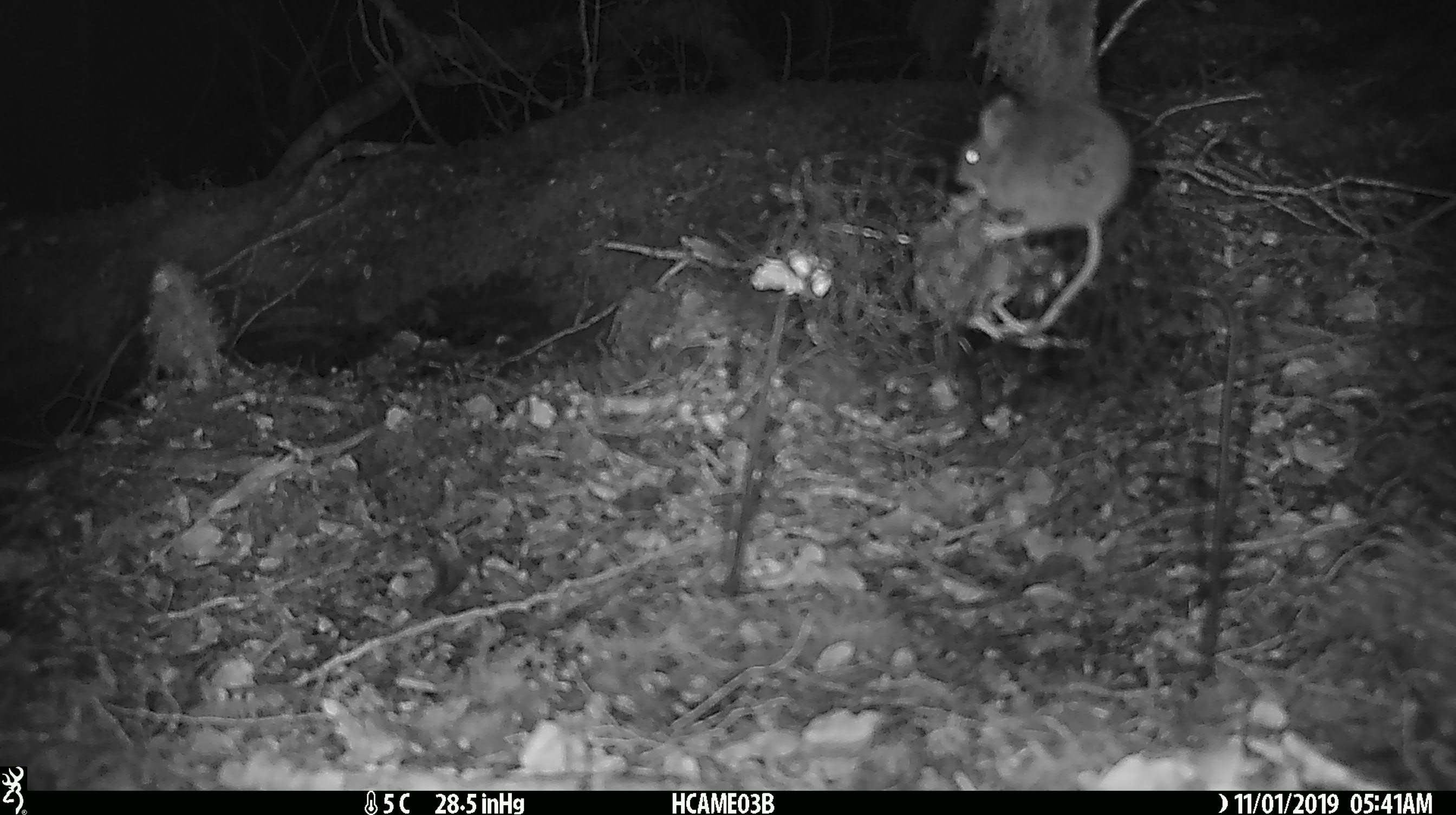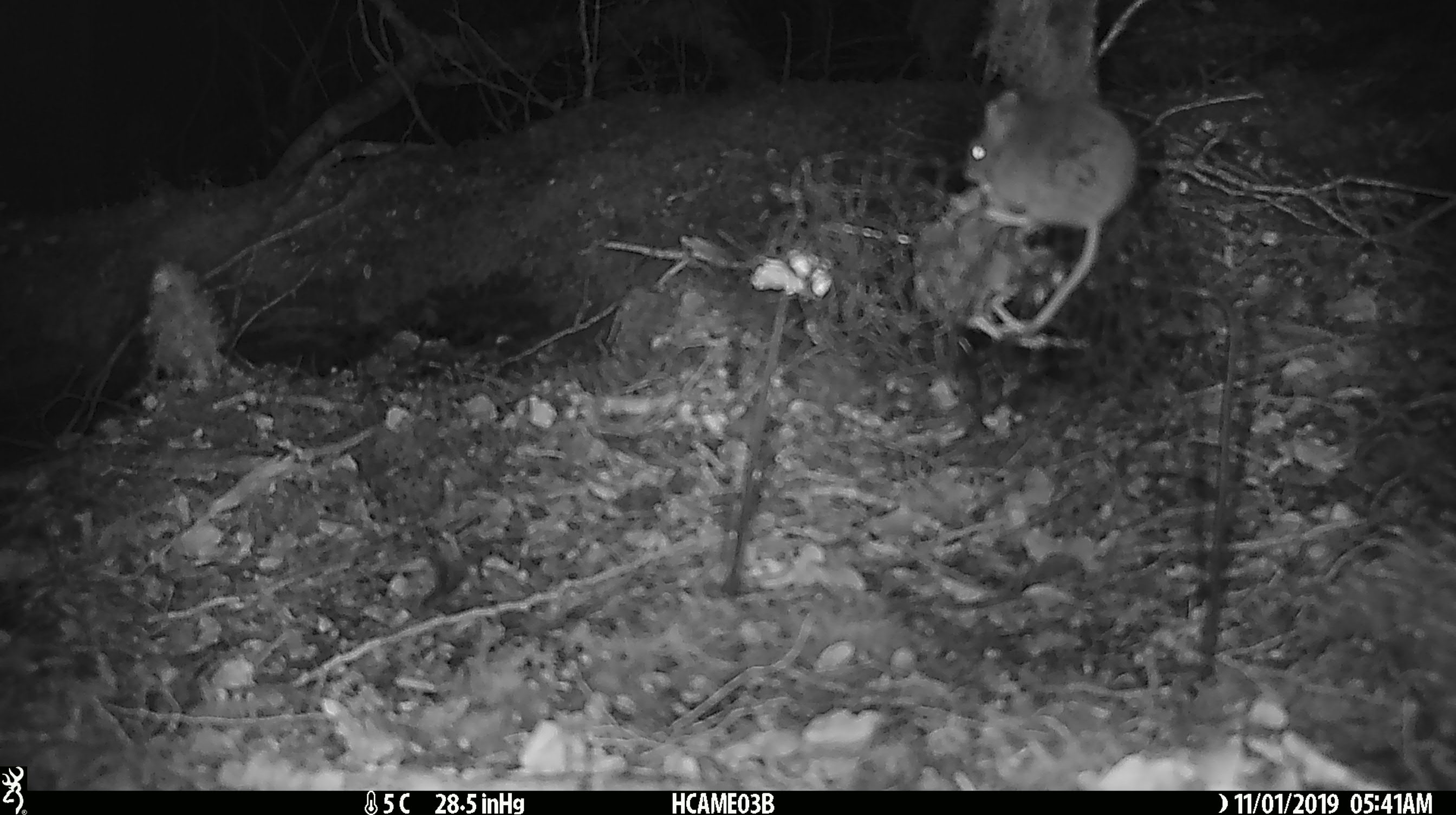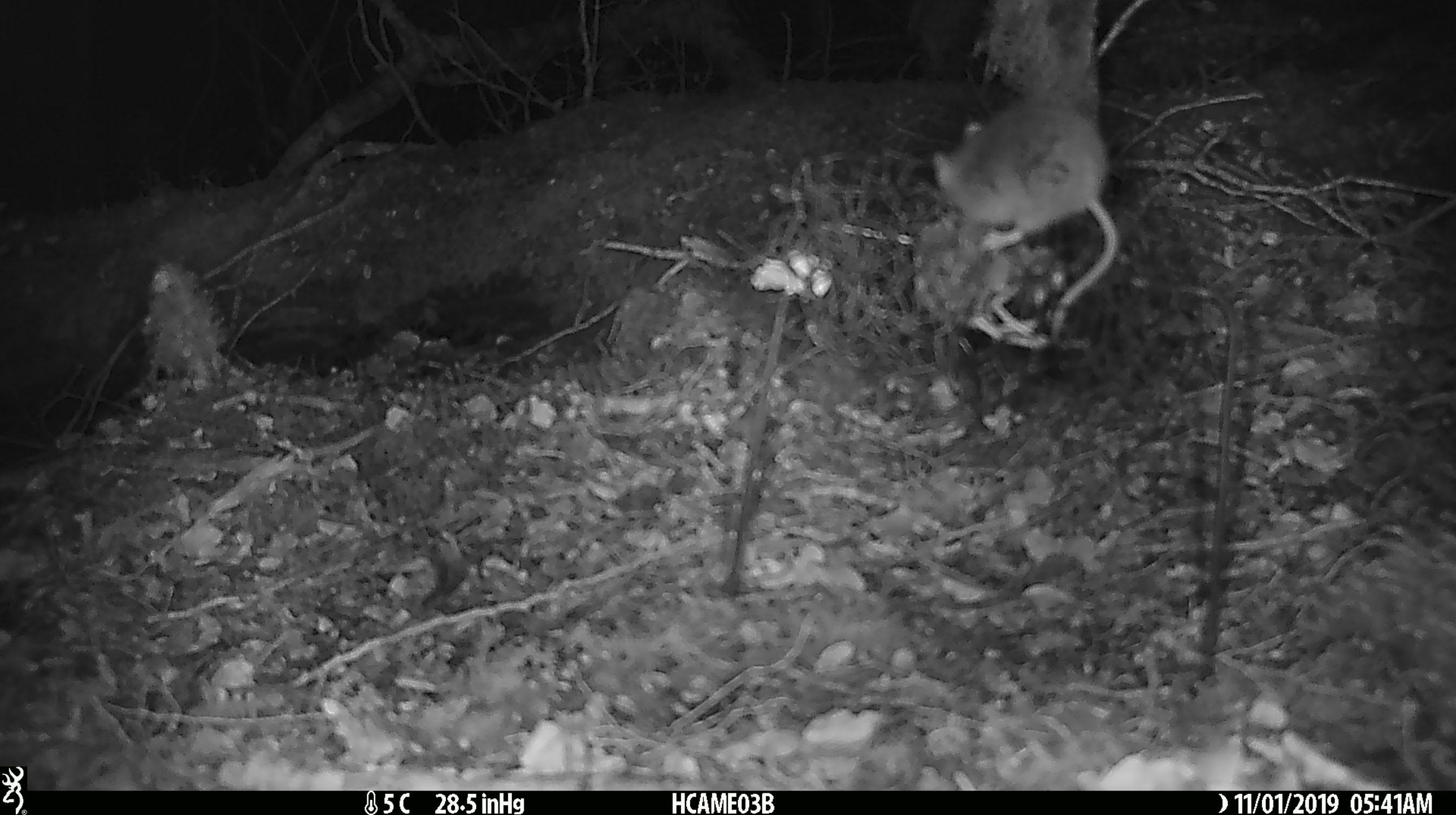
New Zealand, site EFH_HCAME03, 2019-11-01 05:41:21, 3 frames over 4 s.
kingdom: Animalia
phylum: Chordata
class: Mammalia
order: Rodentia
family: Muridae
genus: Mus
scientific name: Mus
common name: mouse